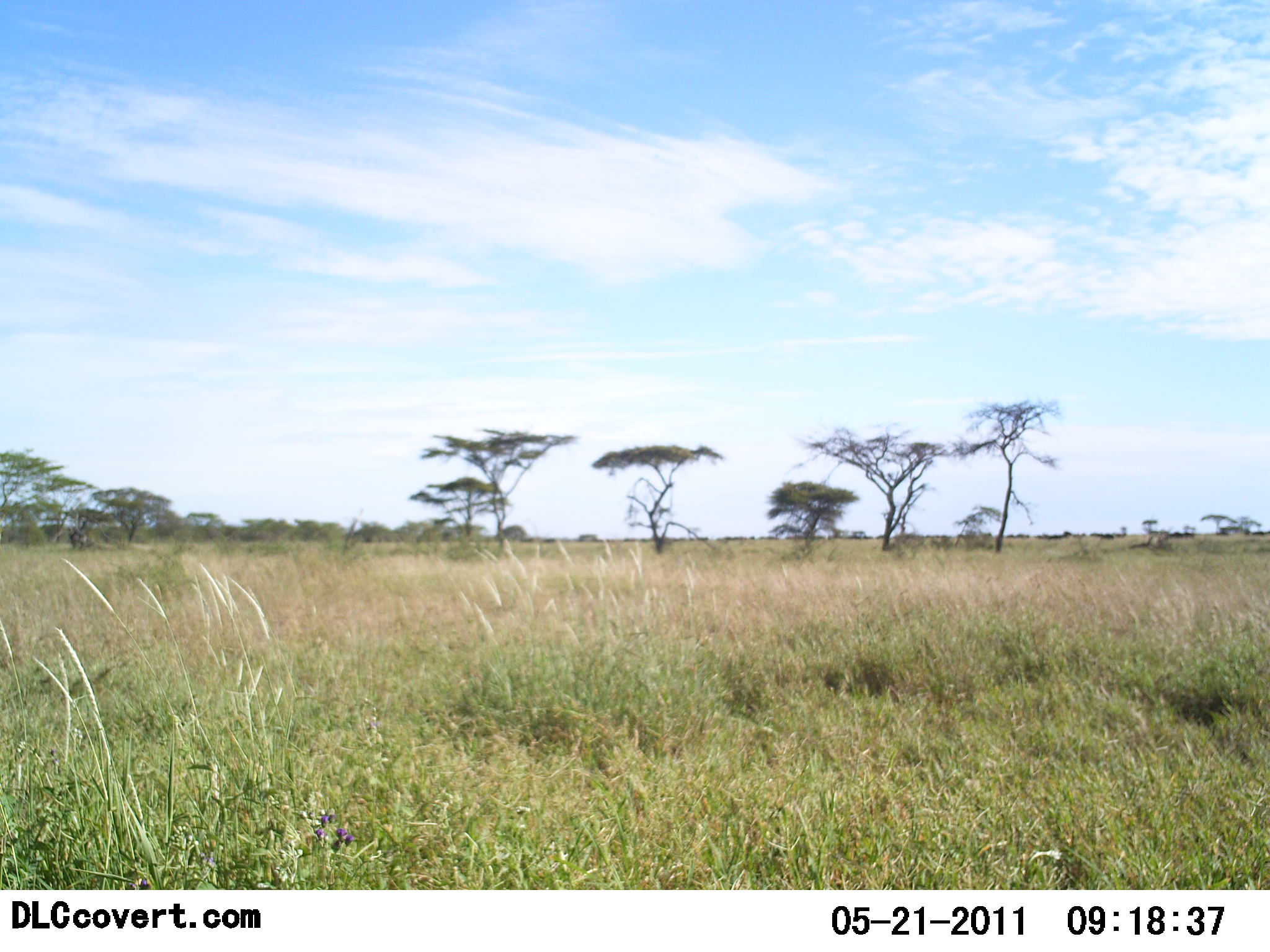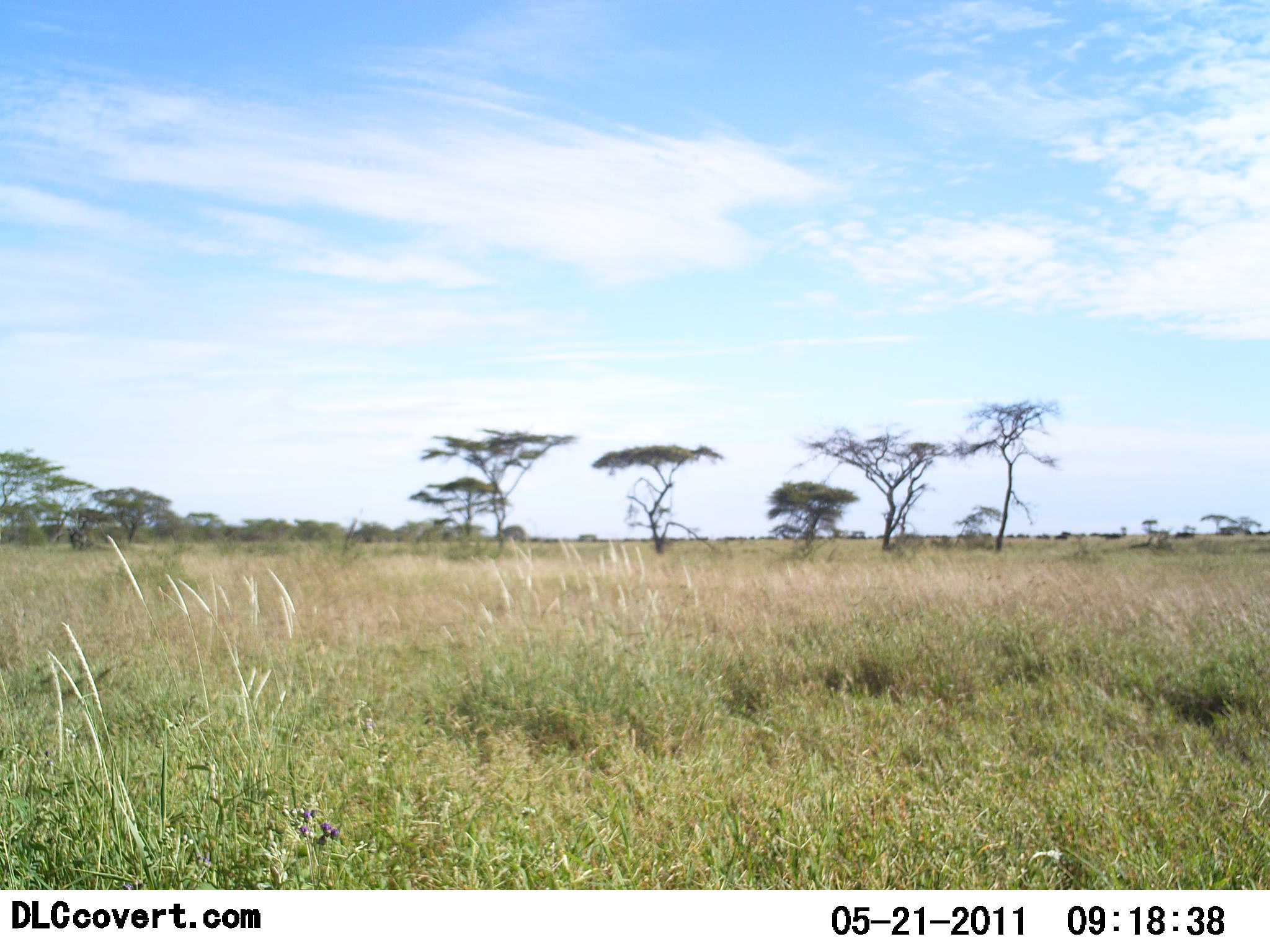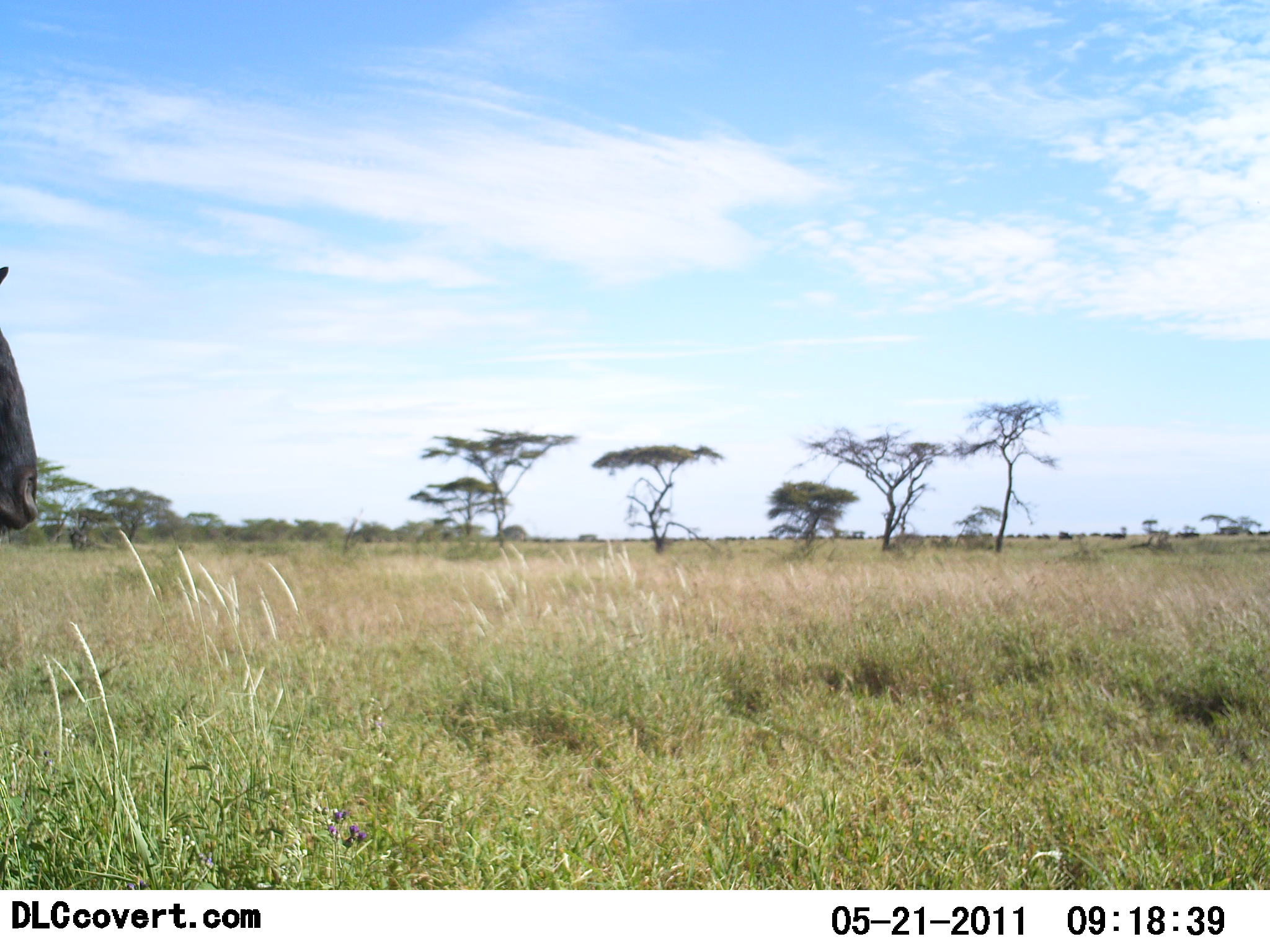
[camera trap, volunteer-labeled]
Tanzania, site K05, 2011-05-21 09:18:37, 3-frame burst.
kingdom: Animalia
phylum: Chordata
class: Mammalia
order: Artiodactyla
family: Bovidae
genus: Connochaetes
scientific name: Connochaetes taurinus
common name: blue wildebeest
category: wildebeest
Wildebeest (blue wildebeest) (Connochaetes taurinus), count 1. Behavior (volunteer vote fractions): standing 50%, resting 0%, moving 60%, interacting 0%. Young present (vote fraction): 0%. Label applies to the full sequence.